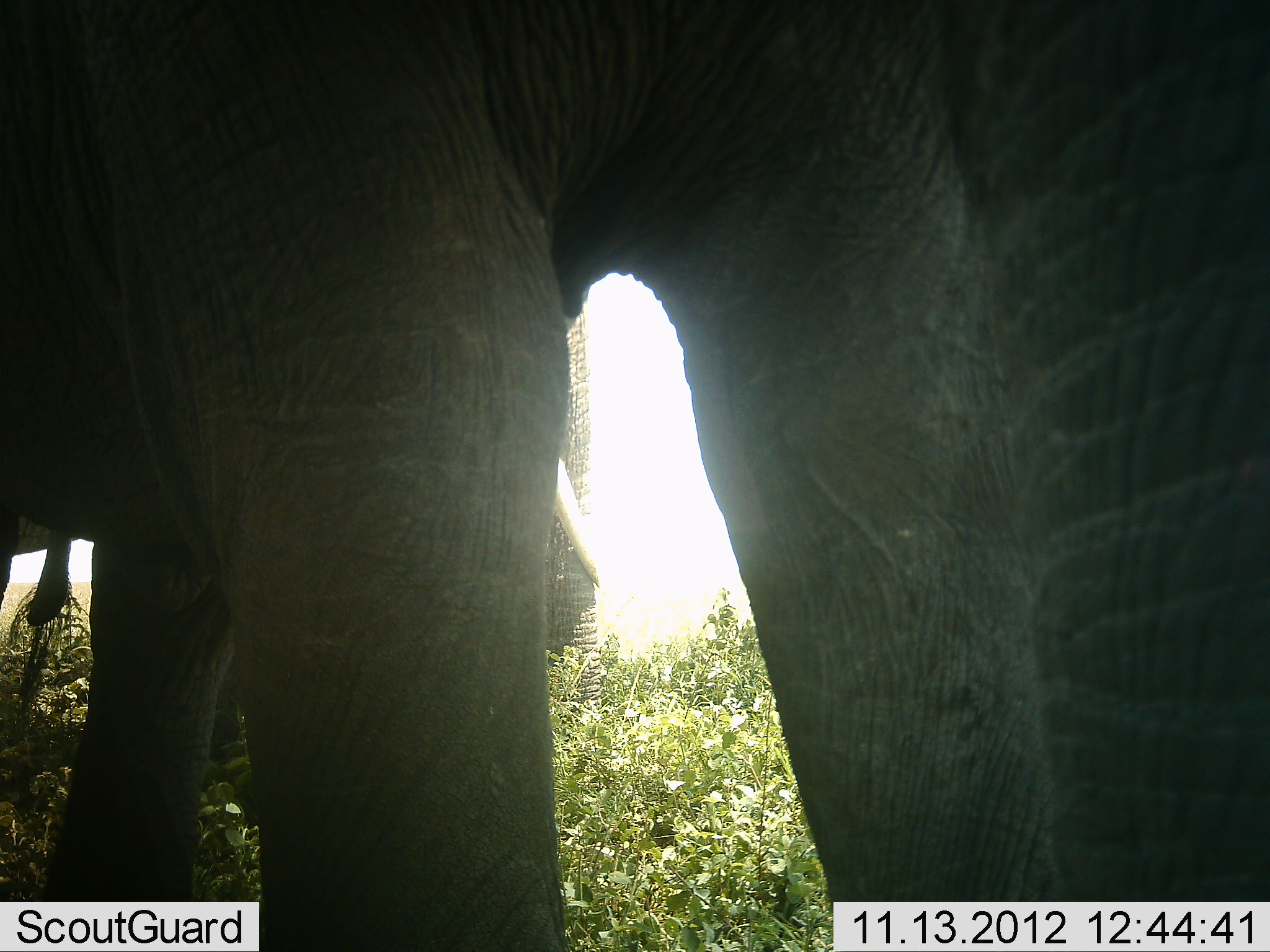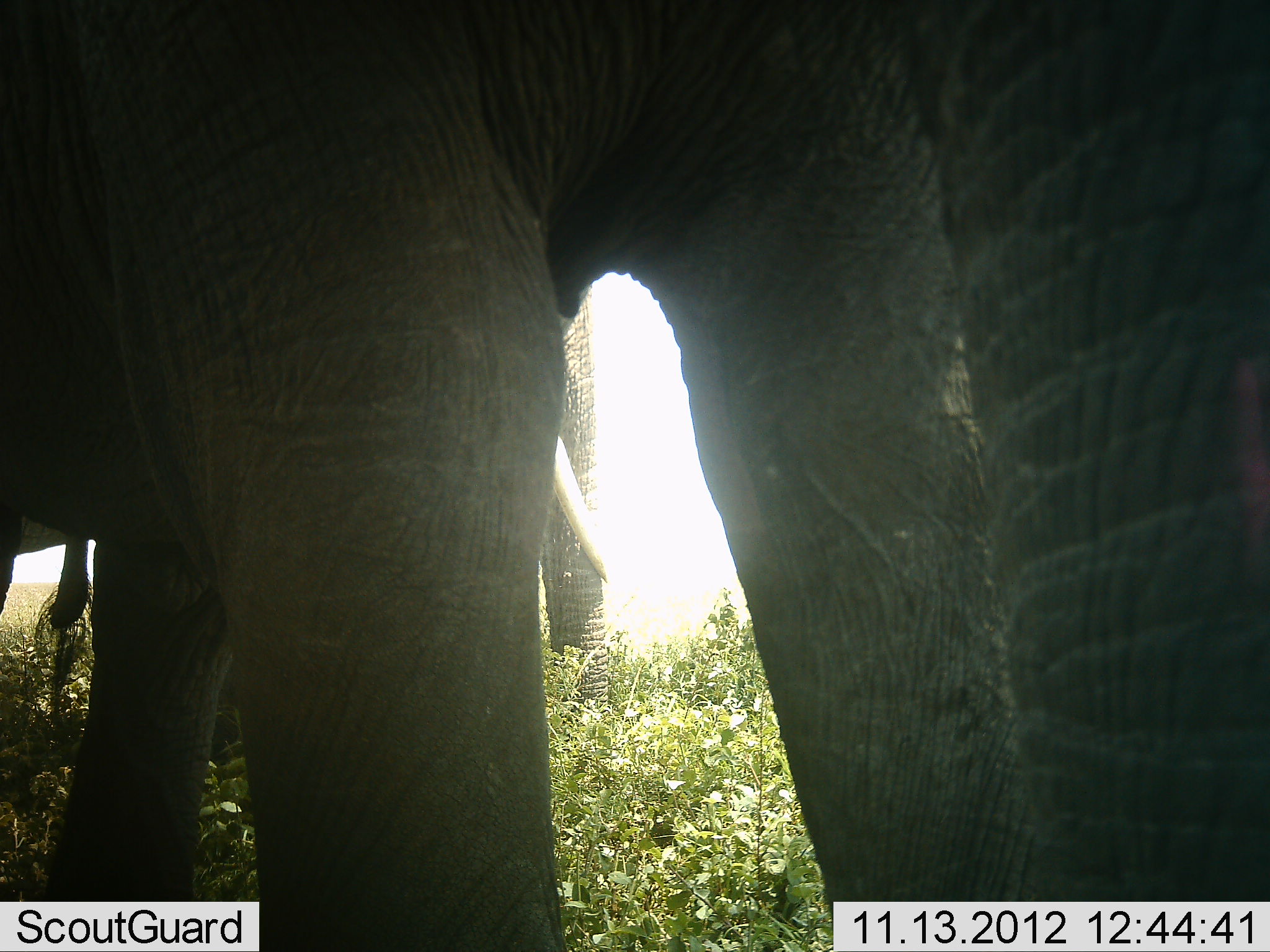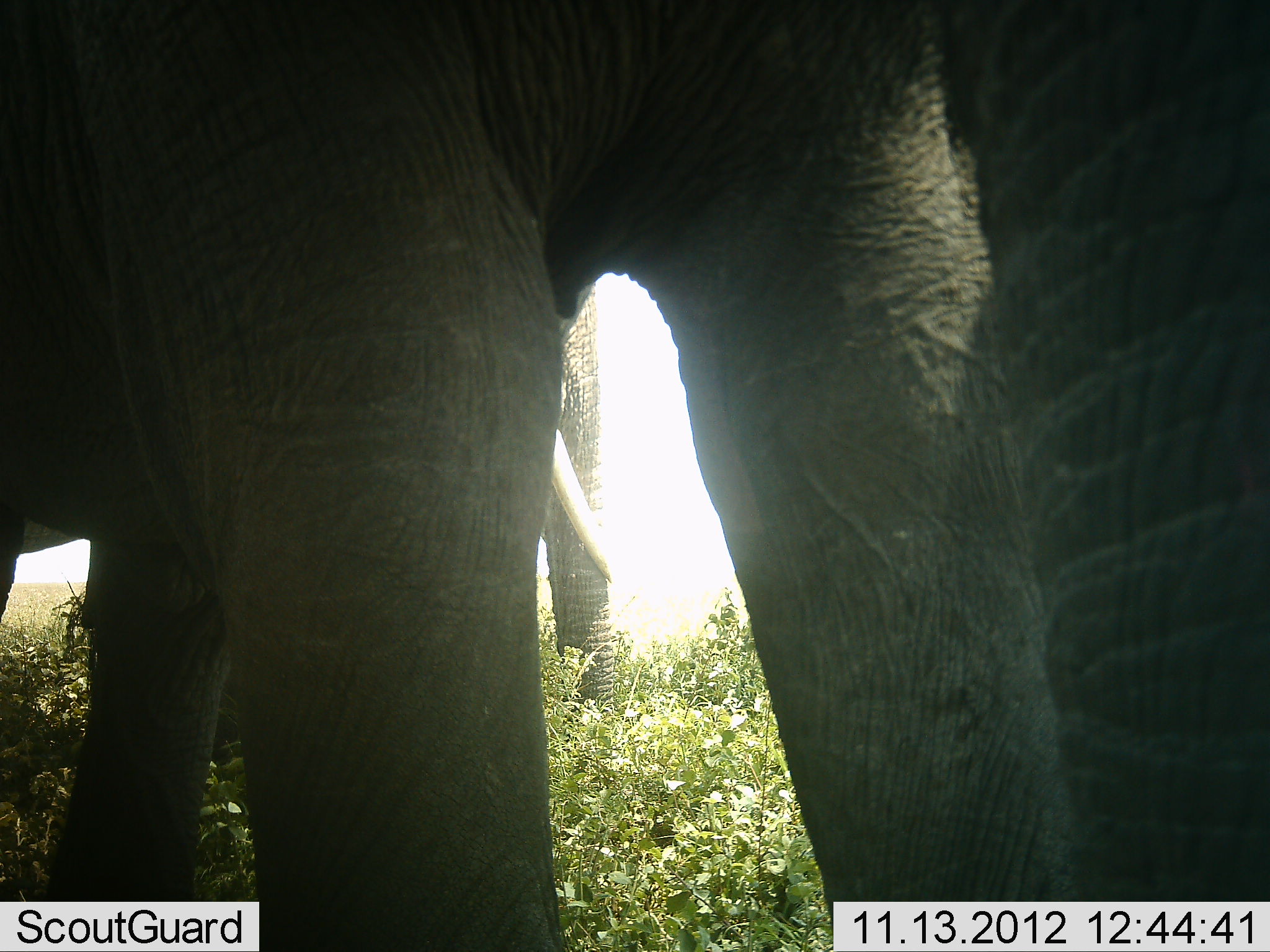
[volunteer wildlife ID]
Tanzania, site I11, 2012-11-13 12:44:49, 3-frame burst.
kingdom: Animalia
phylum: Chordata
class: Mammalia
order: Proboscidea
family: Elephantidae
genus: Loxodonta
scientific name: Loxodonta africana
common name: african bush elephant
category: elephant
Elephant (african bush elephant) (Loxodonta africana), count 2. Behavior (volunteer vote fractions): standing 100%, resting 0%, moving 0%, interacting 0%. Young present (vote fraction): 0%. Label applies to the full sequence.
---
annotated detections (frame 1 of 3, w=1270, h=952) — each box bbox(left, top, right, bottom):
group: bbox(0, 0, 1270, 952)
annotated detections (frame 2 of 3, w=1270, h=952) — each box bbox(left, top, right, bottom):
group: bbox(0, 0, 1270, 952)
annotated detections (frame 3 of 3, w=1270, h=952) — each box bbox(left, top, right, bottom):
group: bbox(0, 0, 1270, 952)